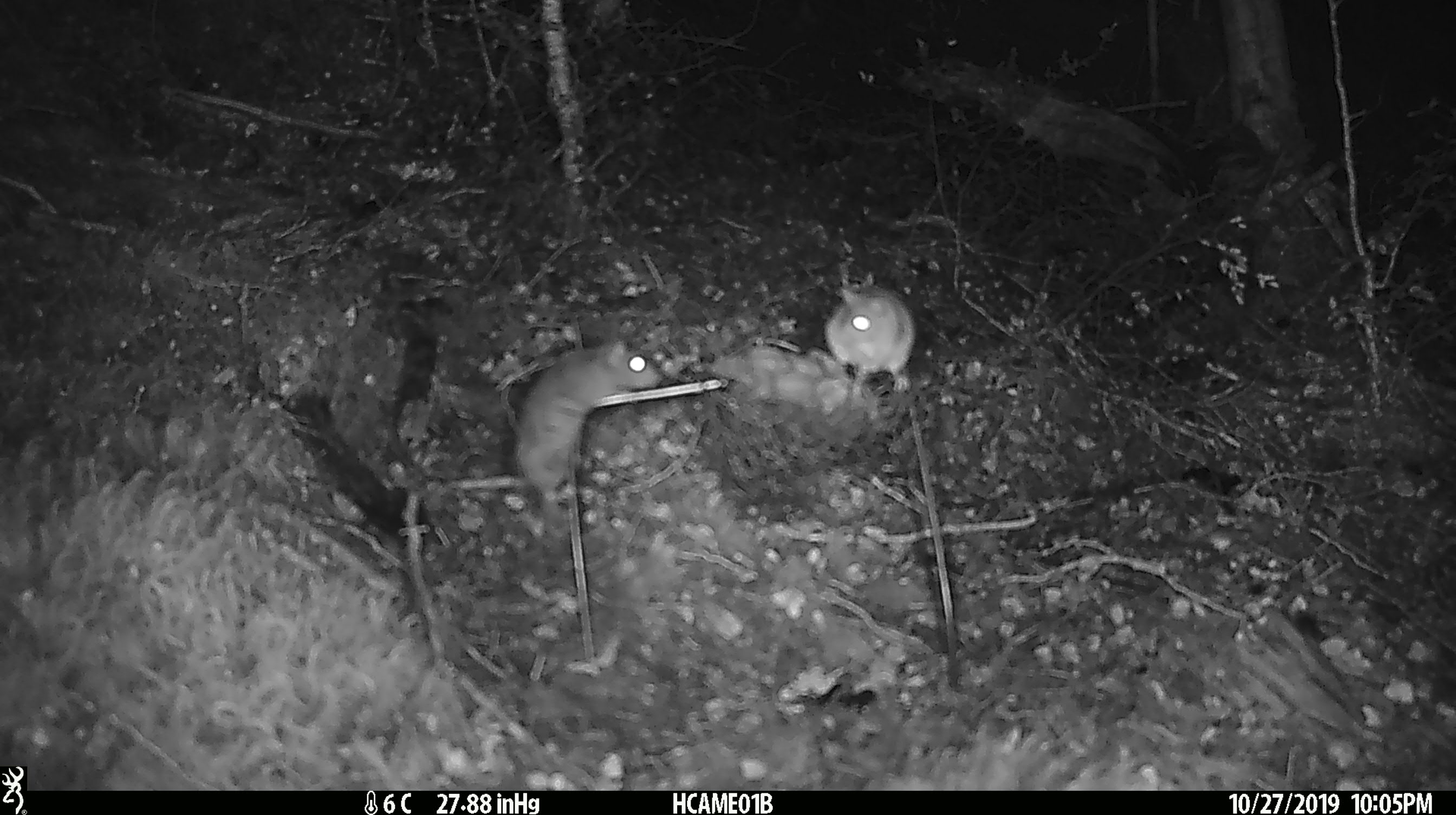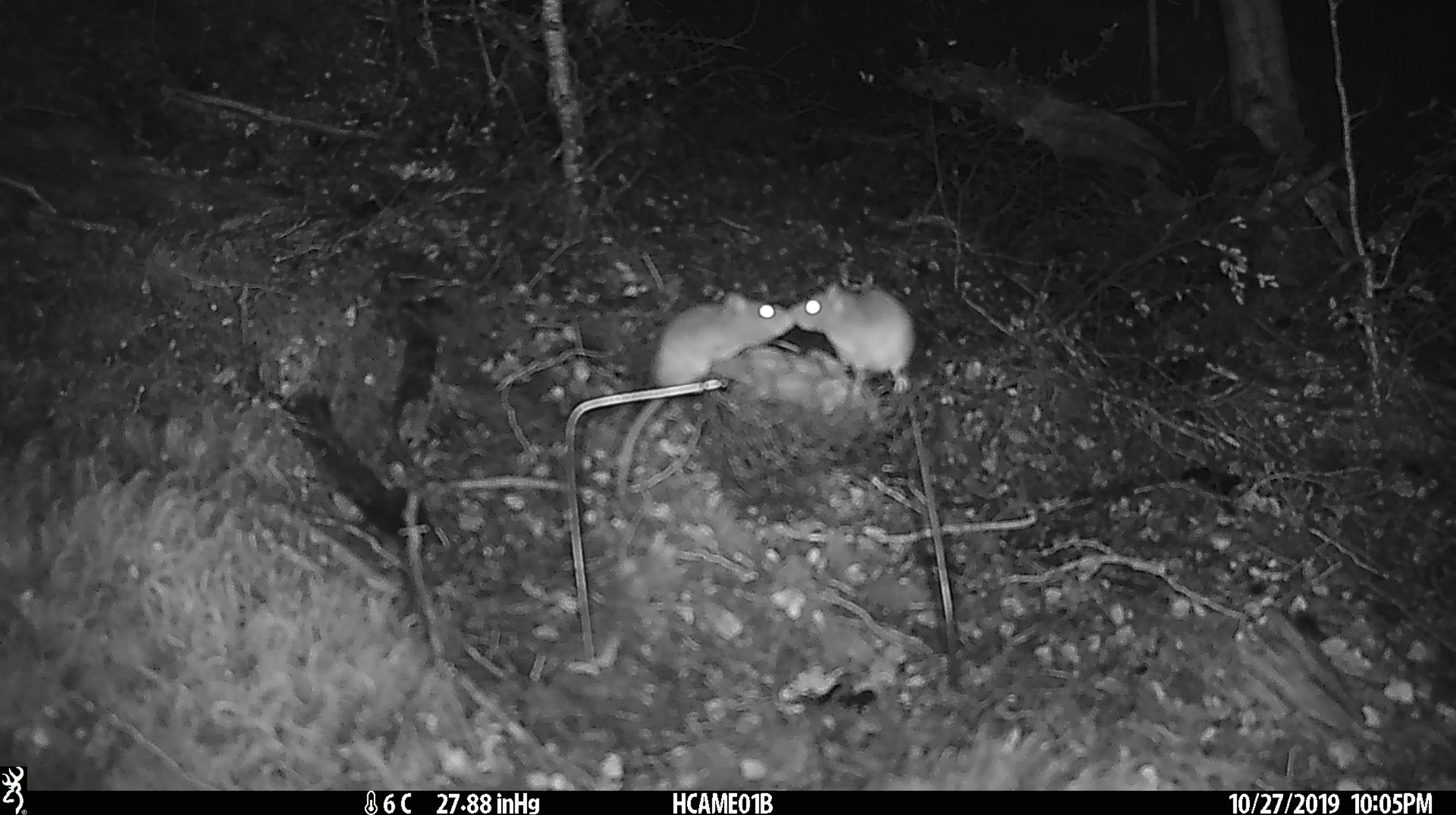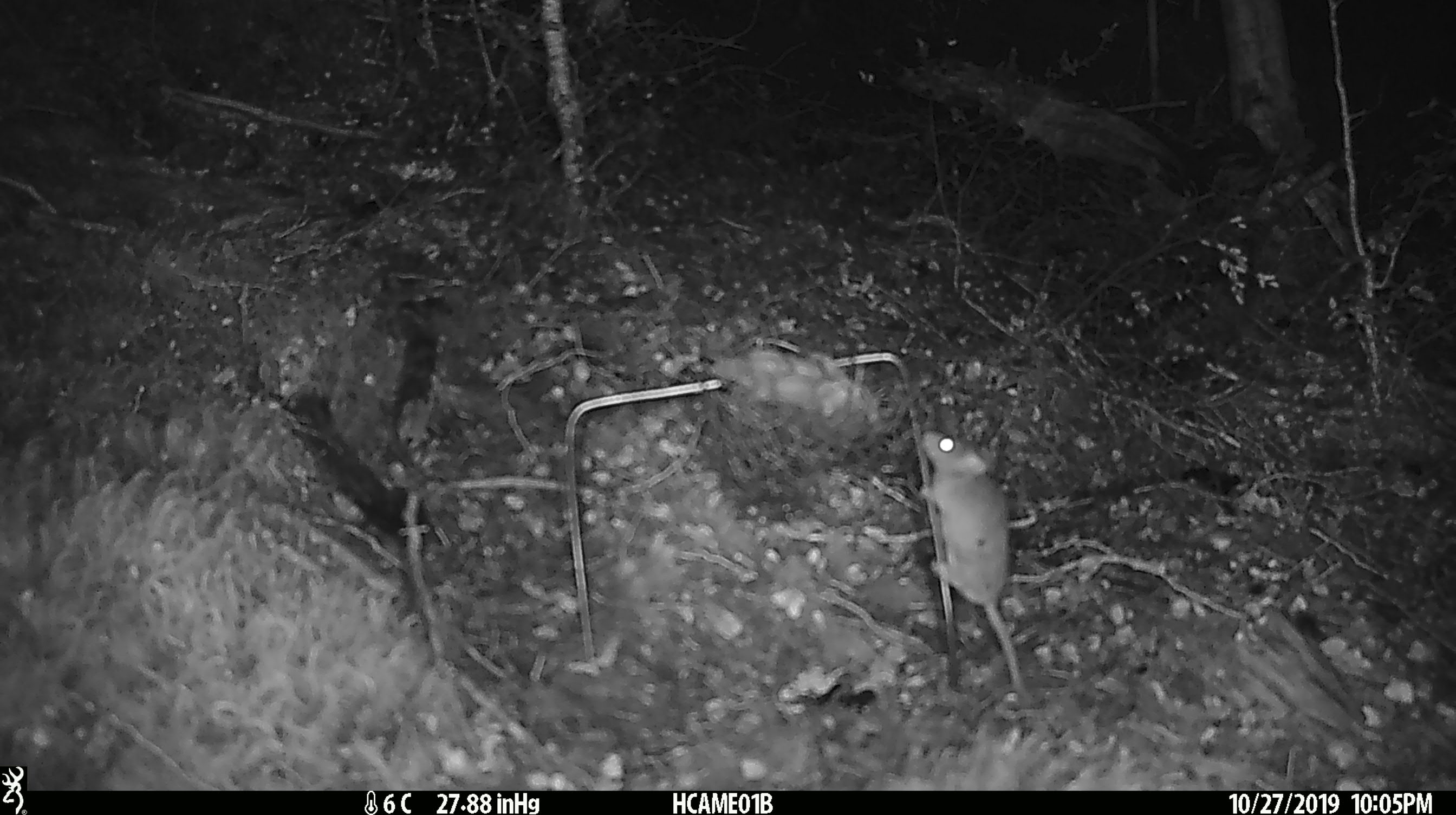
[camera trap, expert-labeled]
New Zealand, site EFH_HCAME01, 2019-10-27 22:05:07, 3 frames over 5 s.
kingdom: Animalia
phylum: Chordata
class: Mammalia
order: Rodentia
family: Muridae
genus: Mus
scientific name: Mus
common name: mouse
Mouse (Mus).